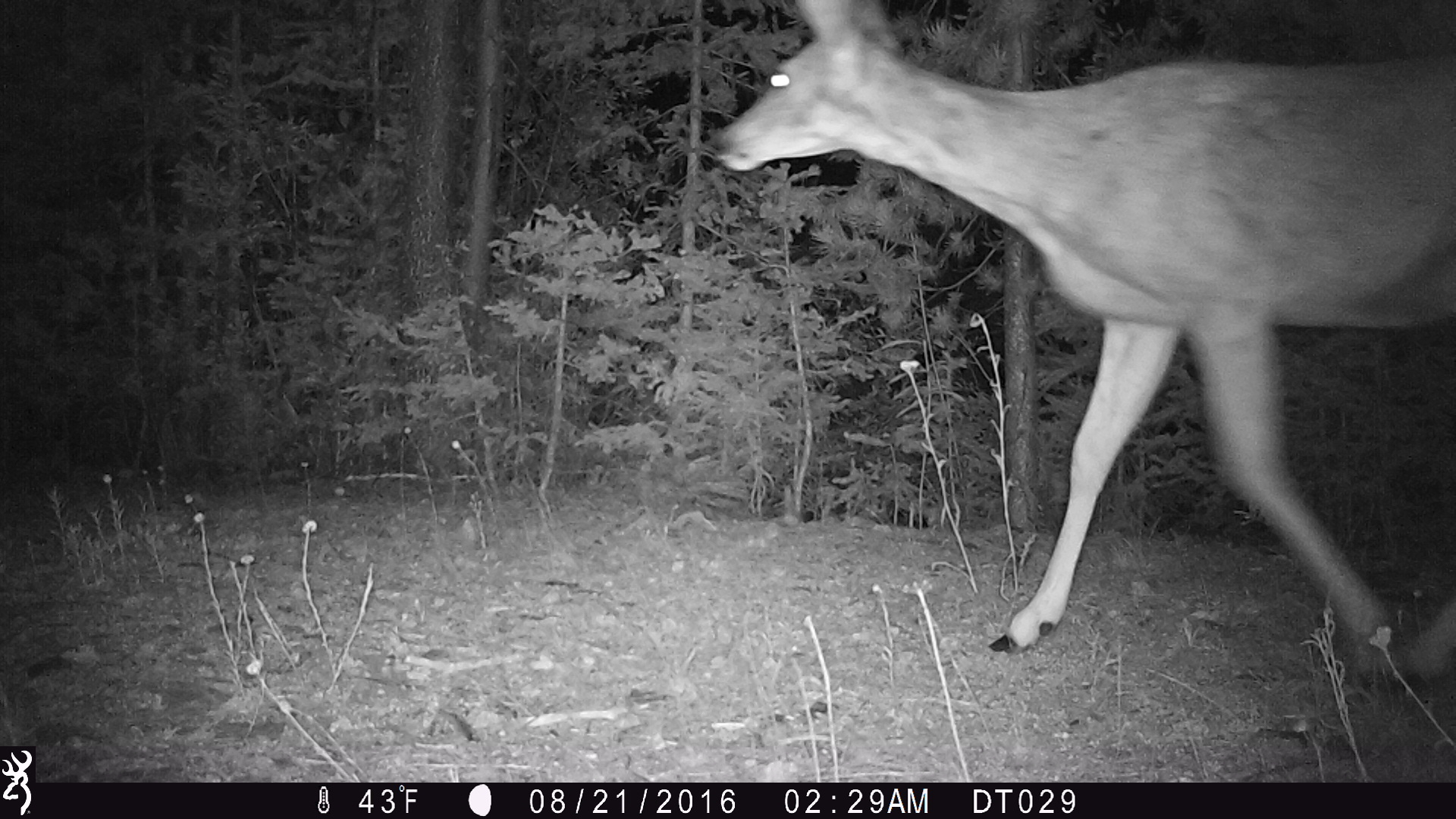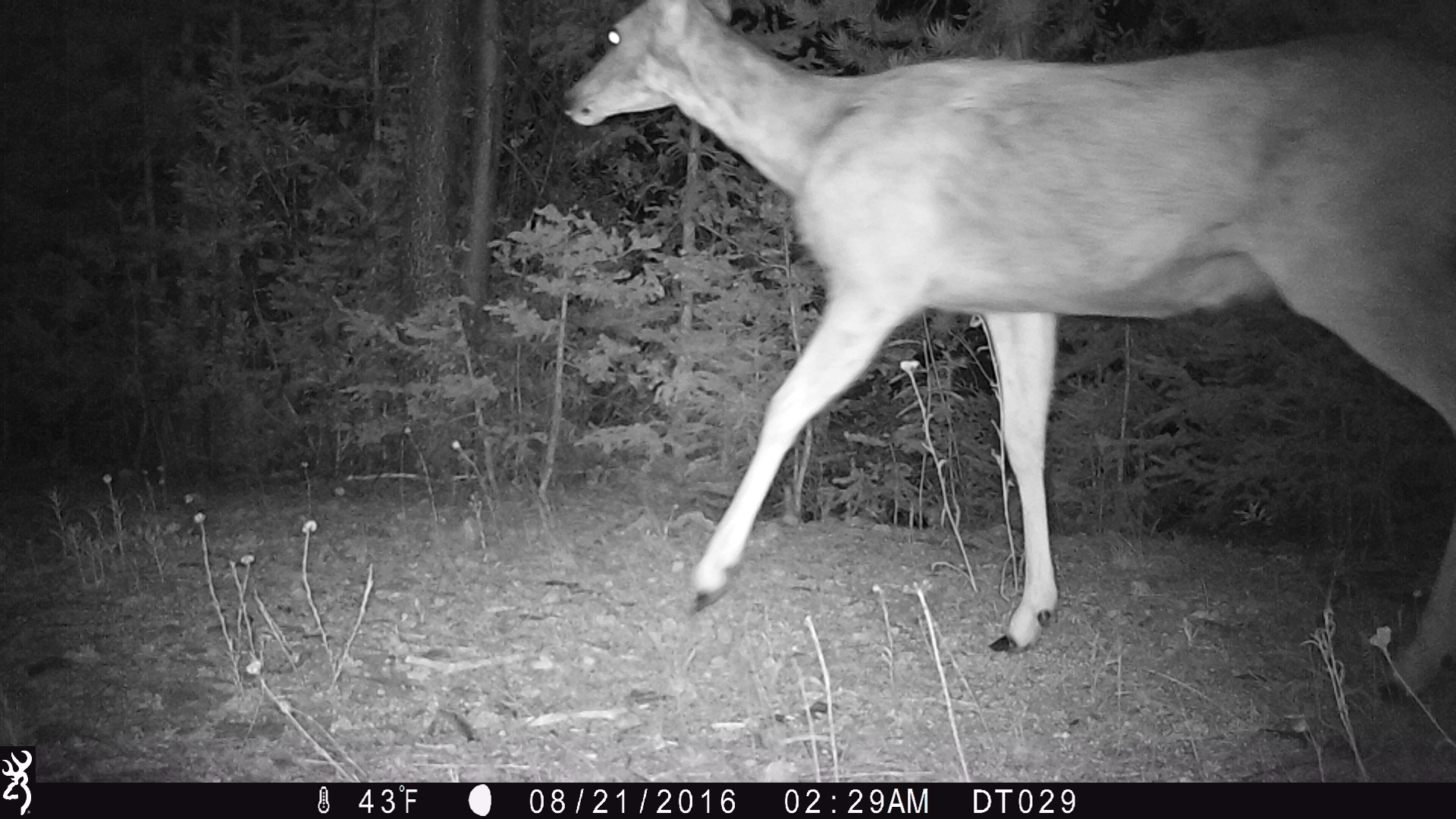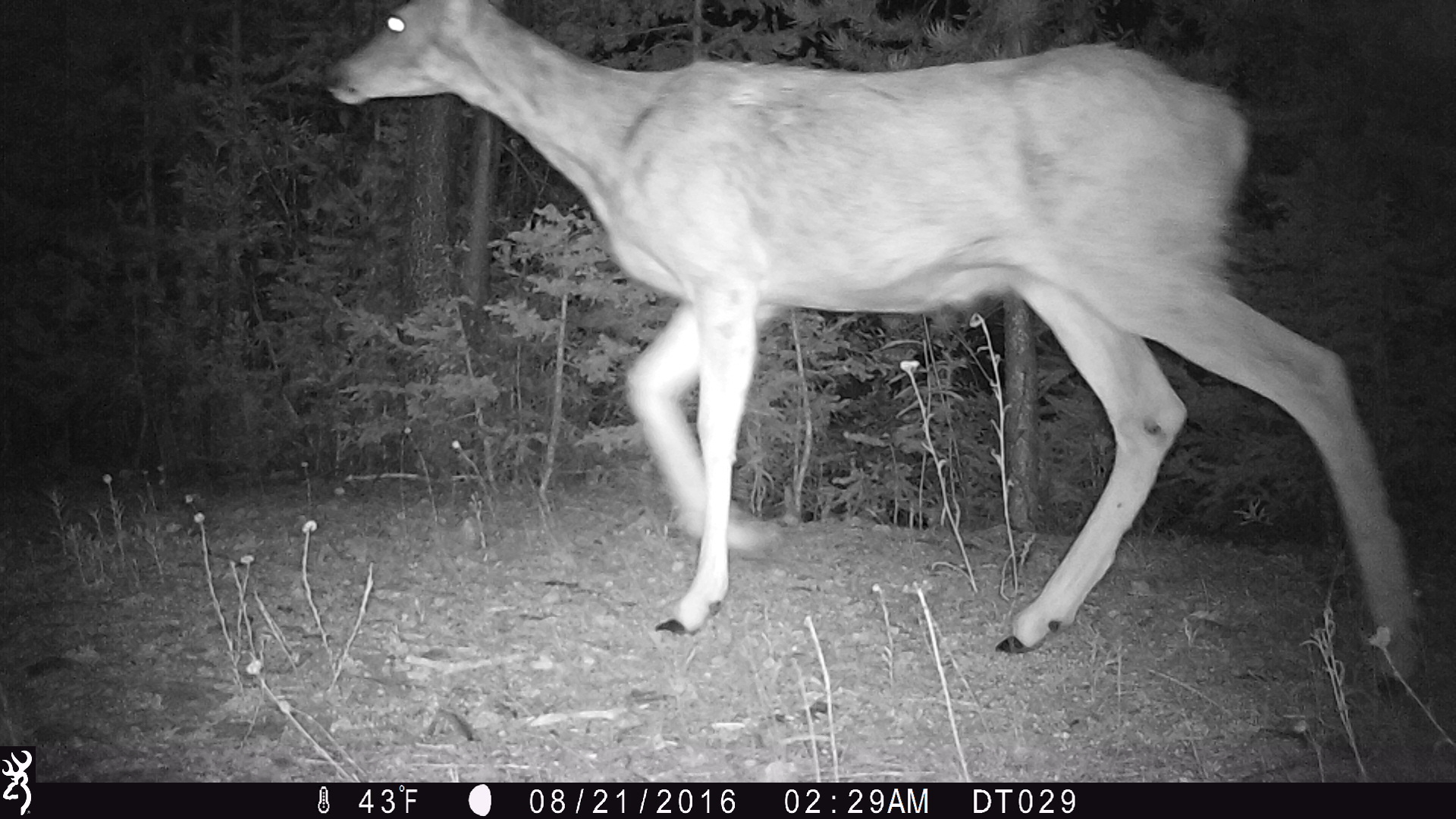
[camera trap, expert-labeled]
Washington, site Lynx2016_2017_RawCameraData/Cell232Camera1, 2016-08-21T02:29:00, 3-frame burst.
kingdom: Animalia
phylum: Chordata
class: Mammalia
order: Artiodactyla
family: Cervidae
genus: Odocoileus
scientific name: Odocoileus hemionus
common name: mule deer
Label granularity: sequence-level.